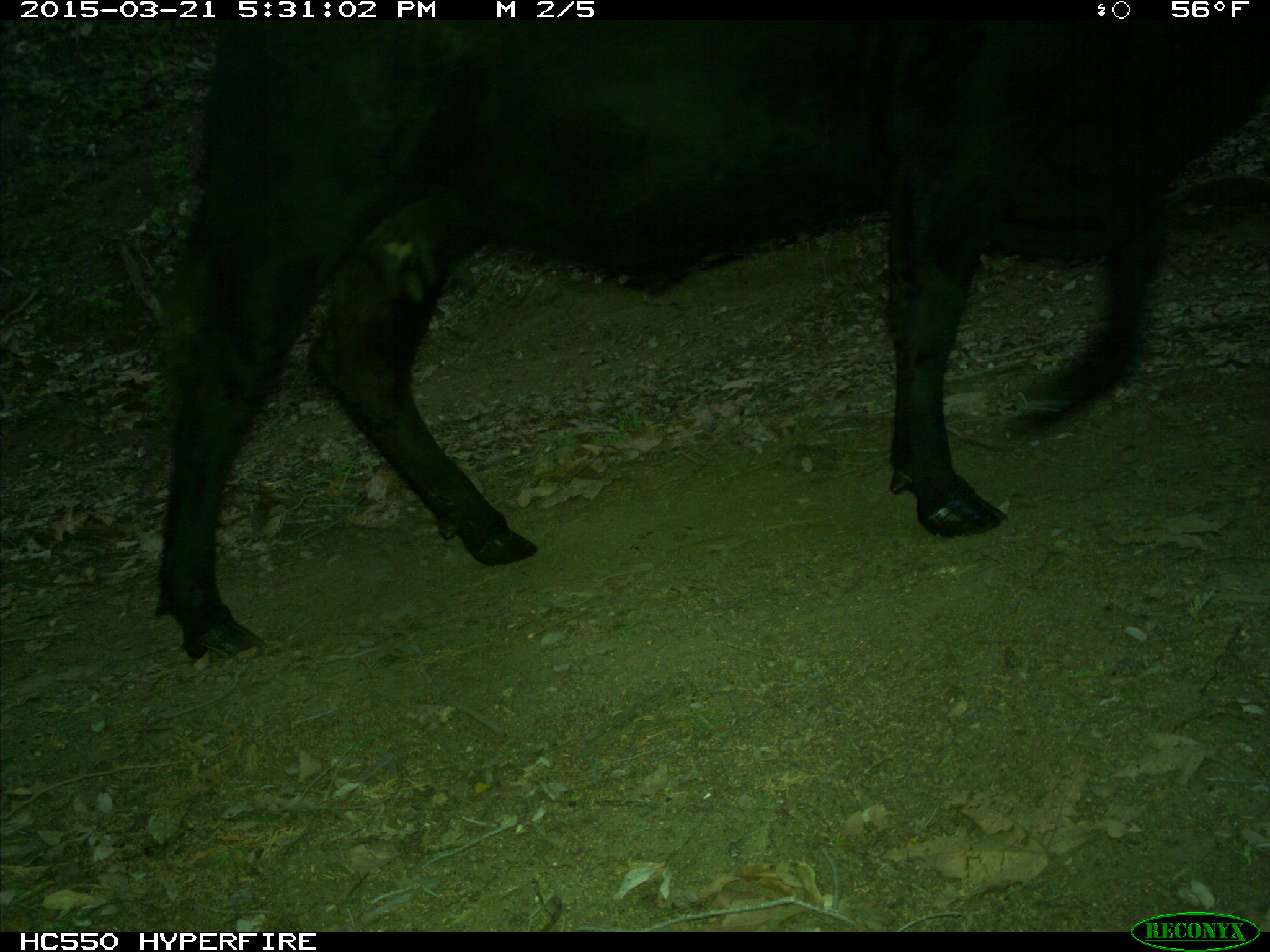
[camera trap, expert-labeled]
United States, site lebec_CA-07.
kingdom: Animalia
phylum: Chordata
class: Mammalia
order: Artiodactyla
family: Bovidae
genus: Bos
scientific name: Bos taurus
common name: domestic cow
Bos taurus (domestic cow).